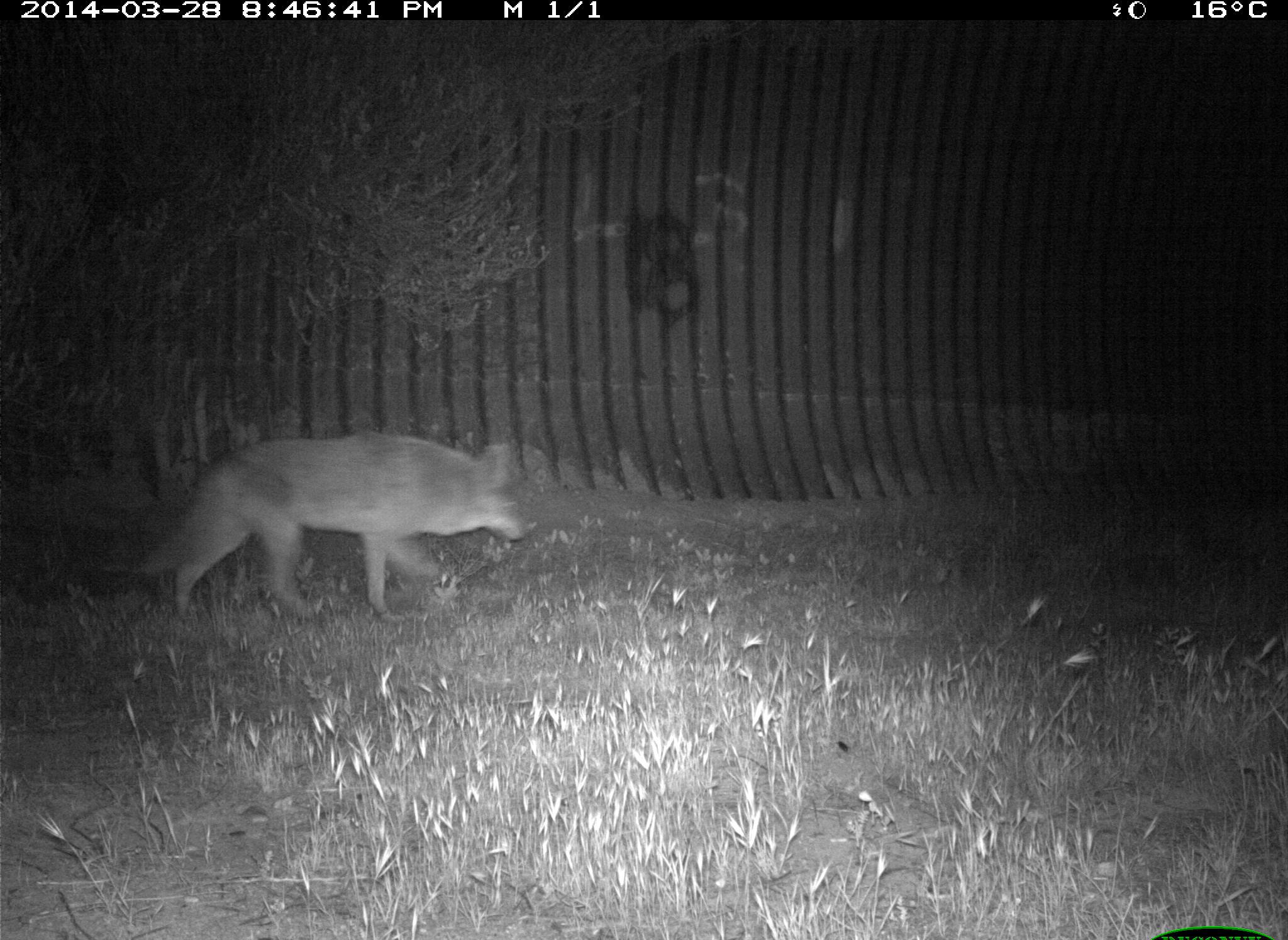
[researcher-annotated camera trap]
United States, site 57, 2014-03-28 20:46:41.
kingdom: Animalia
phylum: Chordata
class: Mammalia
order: Carnivora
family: Canidae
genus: Canis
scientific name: Canis latrans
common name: coyote